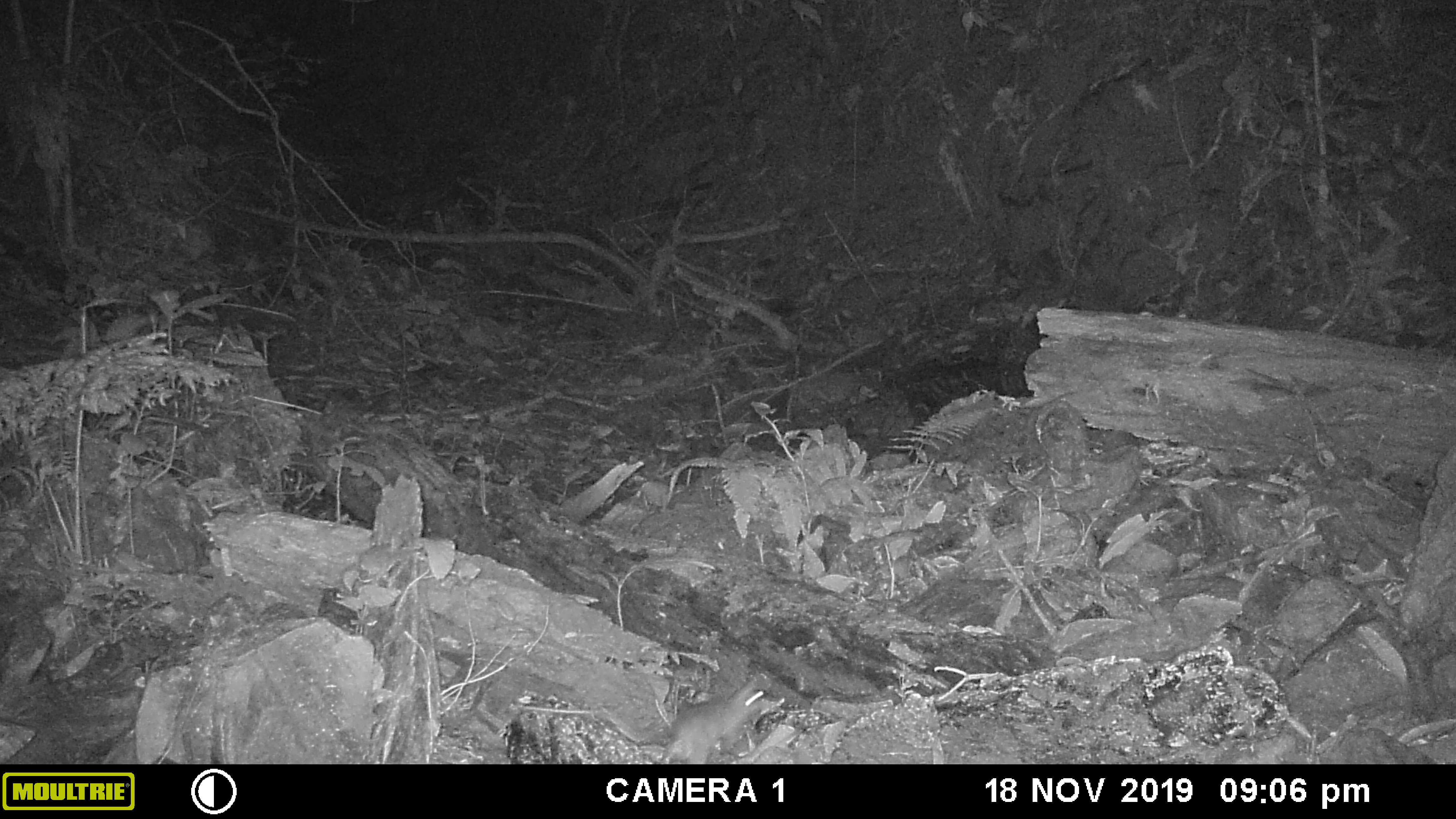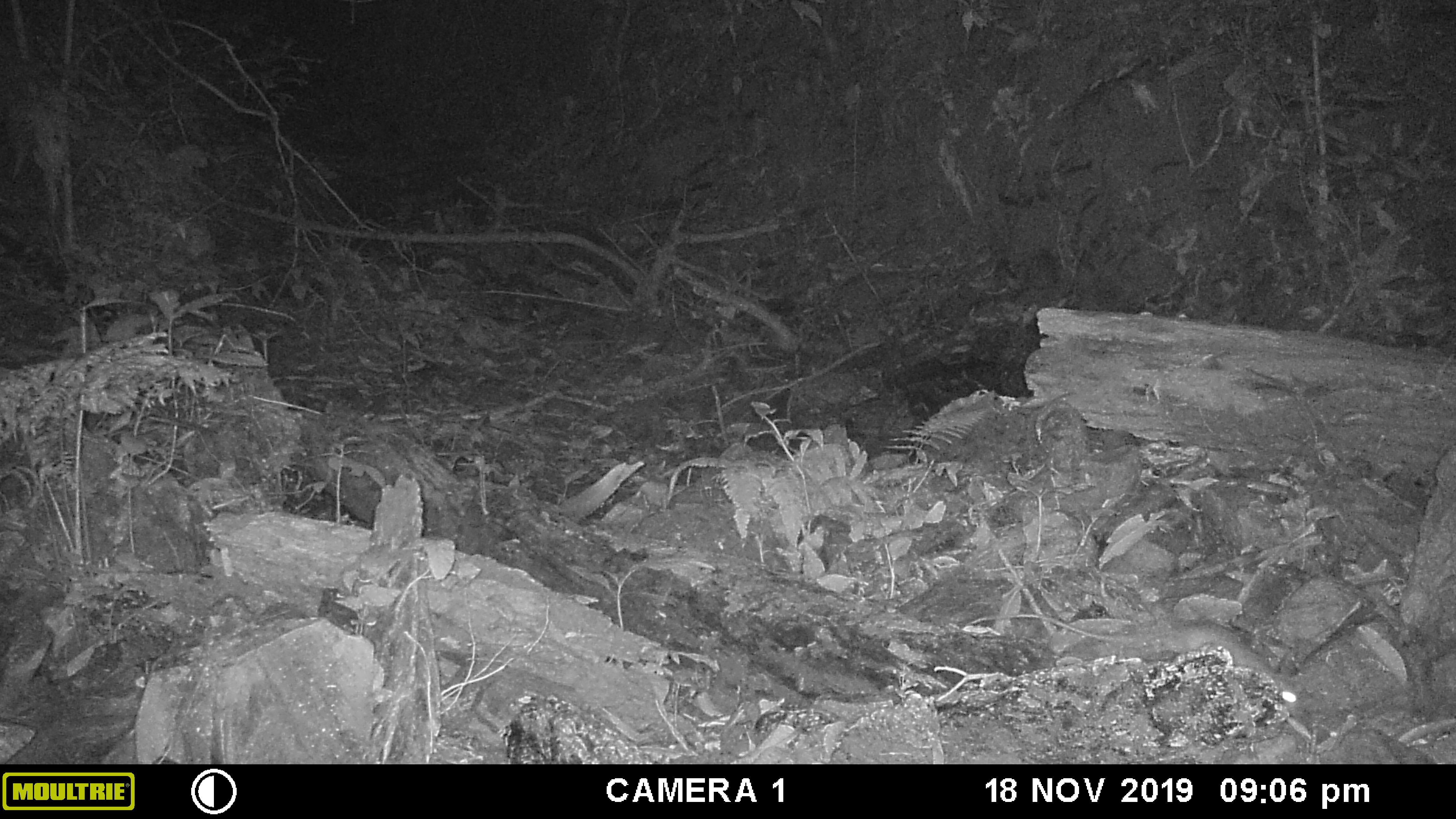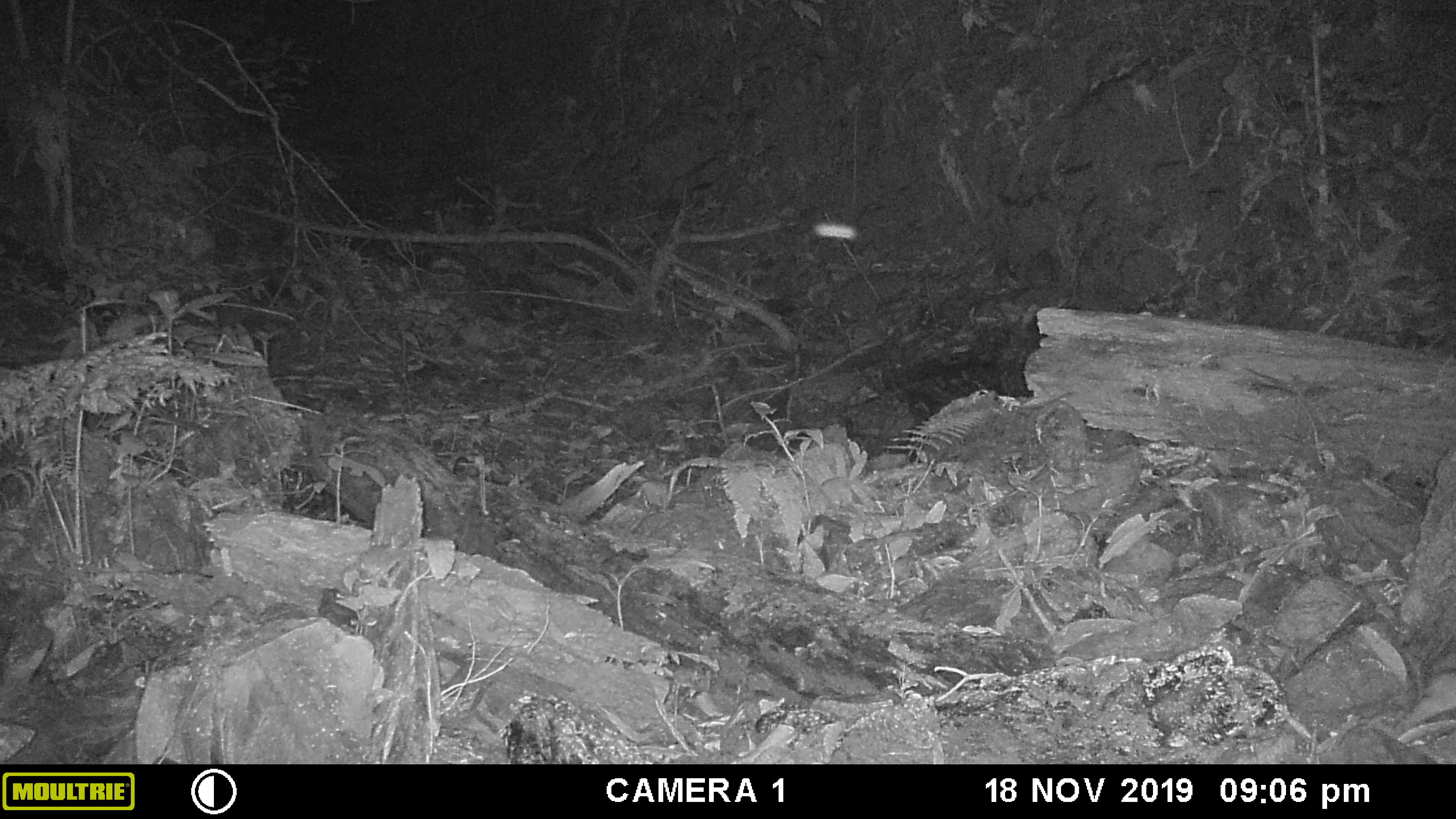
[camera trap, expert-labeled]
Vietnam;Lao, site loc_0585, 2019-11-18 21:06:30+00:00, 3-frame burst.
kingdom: Animalia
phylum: Chordata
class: Mammalia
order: Rodentia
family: Muridae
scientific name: Muridae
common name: old-world mice and rats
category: unidentified murid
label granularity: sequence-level